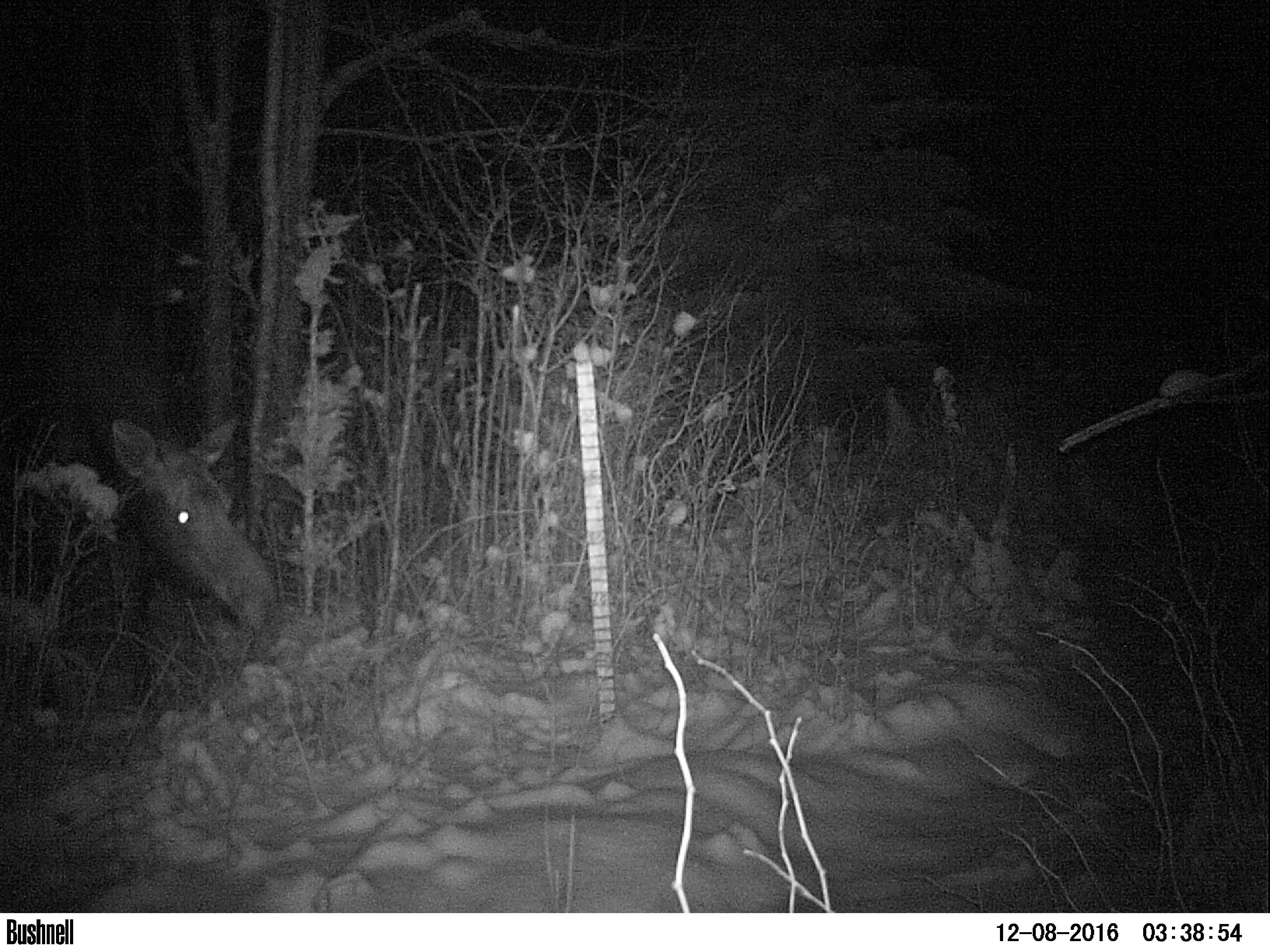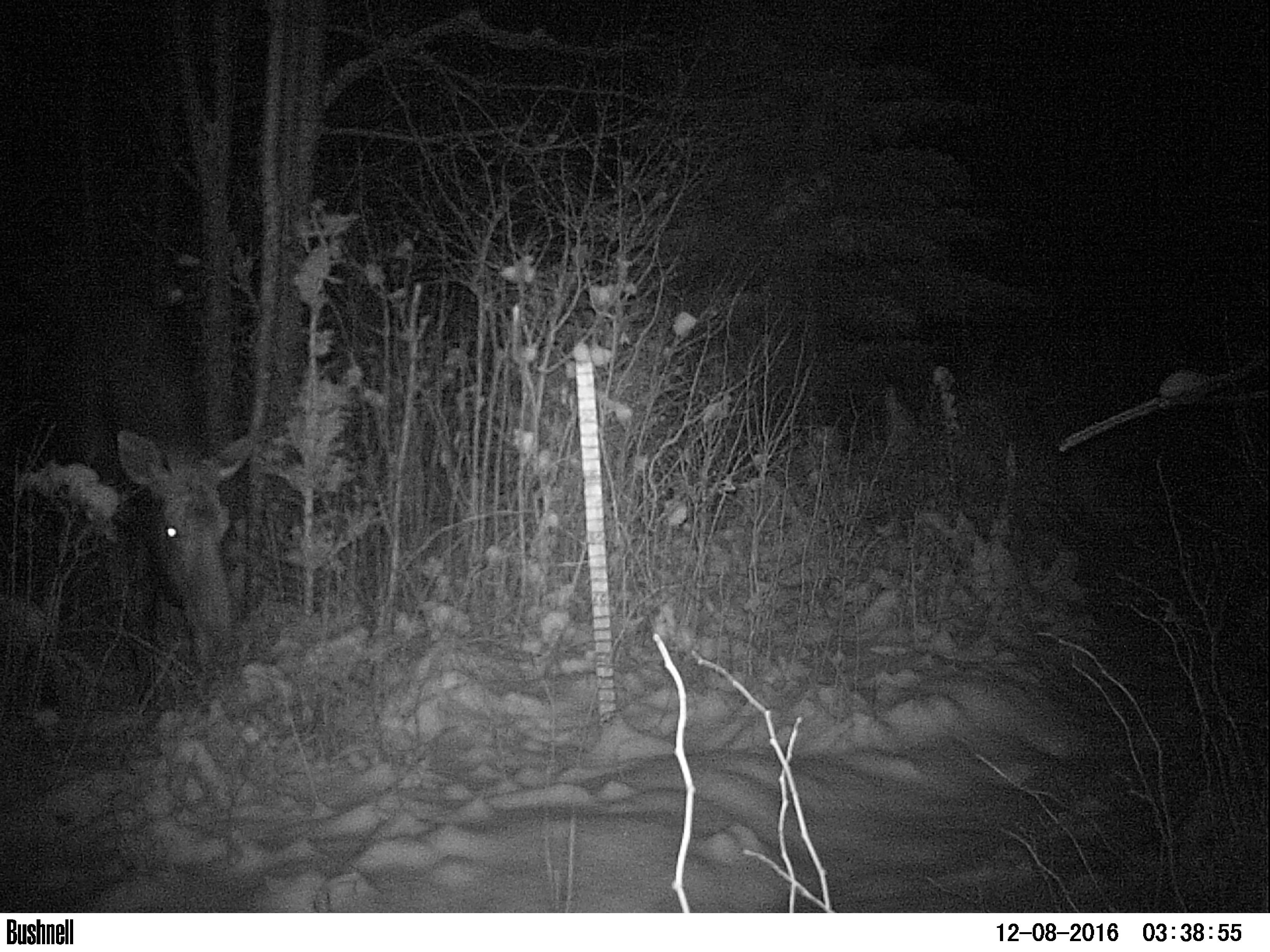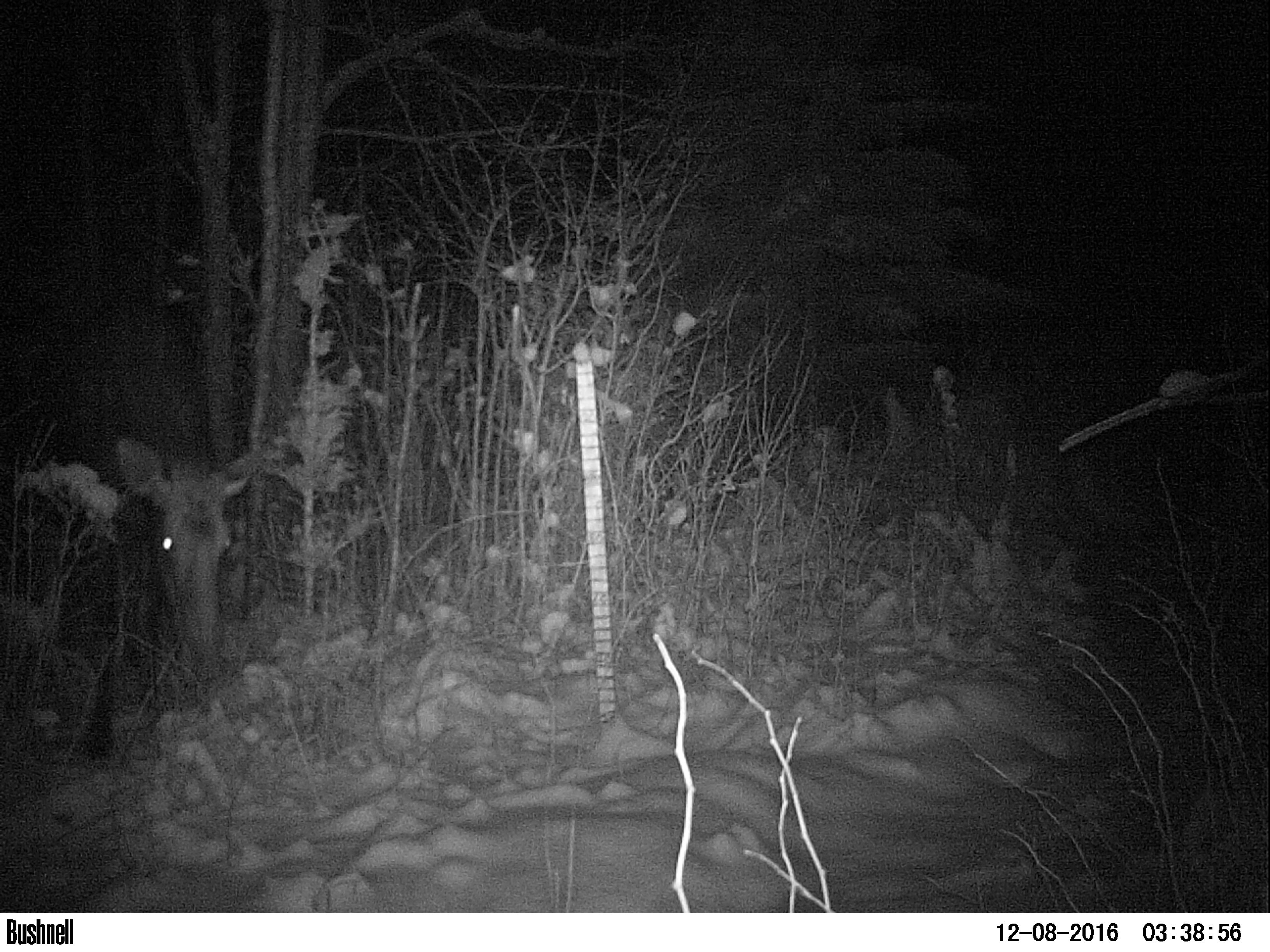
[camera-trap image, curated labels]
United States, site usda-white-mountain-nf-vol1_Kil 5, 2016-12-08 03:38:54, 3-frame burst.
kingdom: Animalia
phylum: Chordata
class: Mammalia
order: Artiodactyla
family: Cervidae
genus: Alces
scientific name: Alces alces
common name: moose